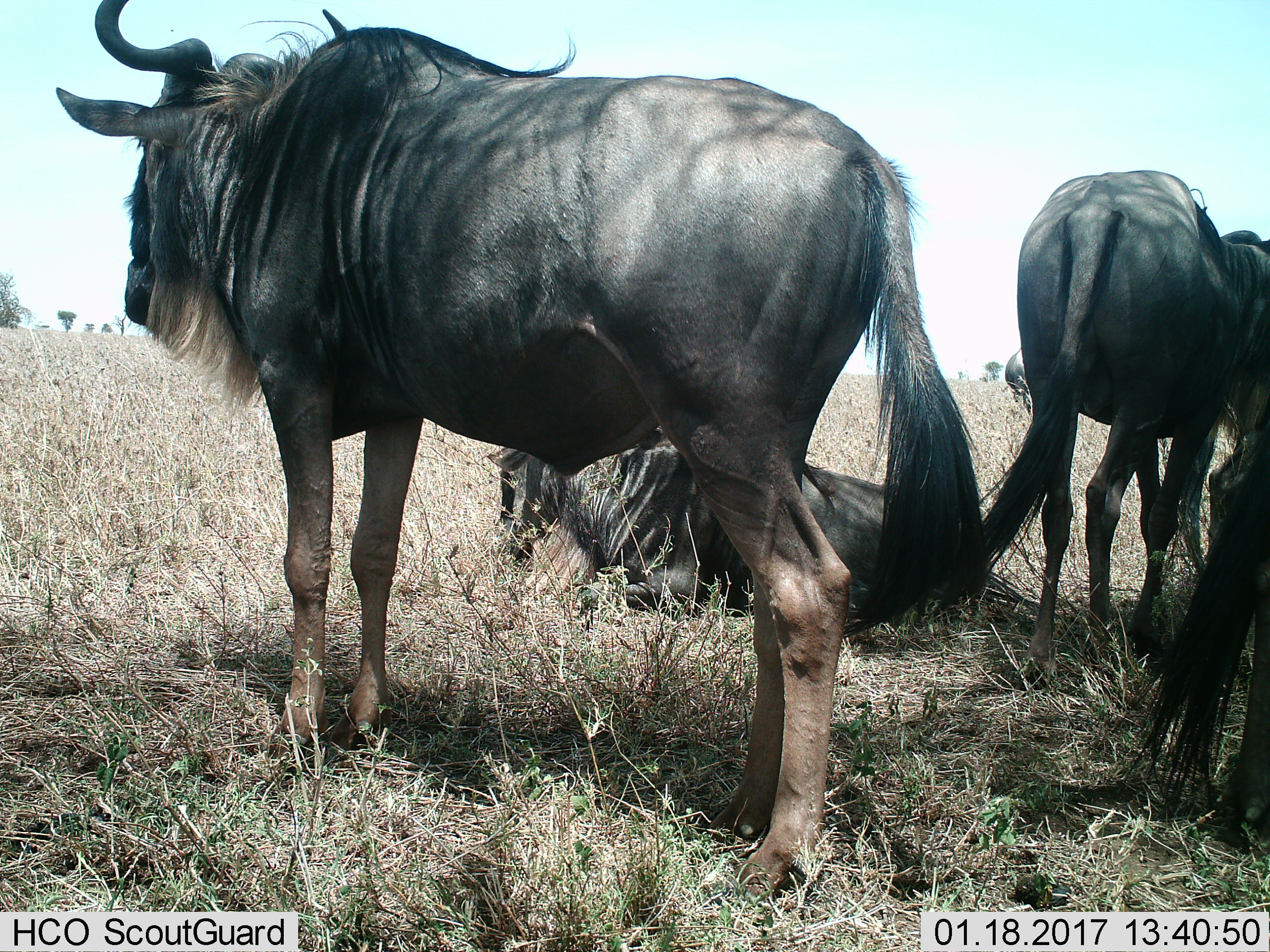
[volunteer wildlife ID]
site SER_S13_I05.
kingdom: Animalia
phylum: Chordata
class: Mammalia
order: Artiodactyla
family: Bovidae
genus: Connochaetes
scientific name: Connochaetes taurinus taurinus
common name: blue wildebeest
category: wildebeestblue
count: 4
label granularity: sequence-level